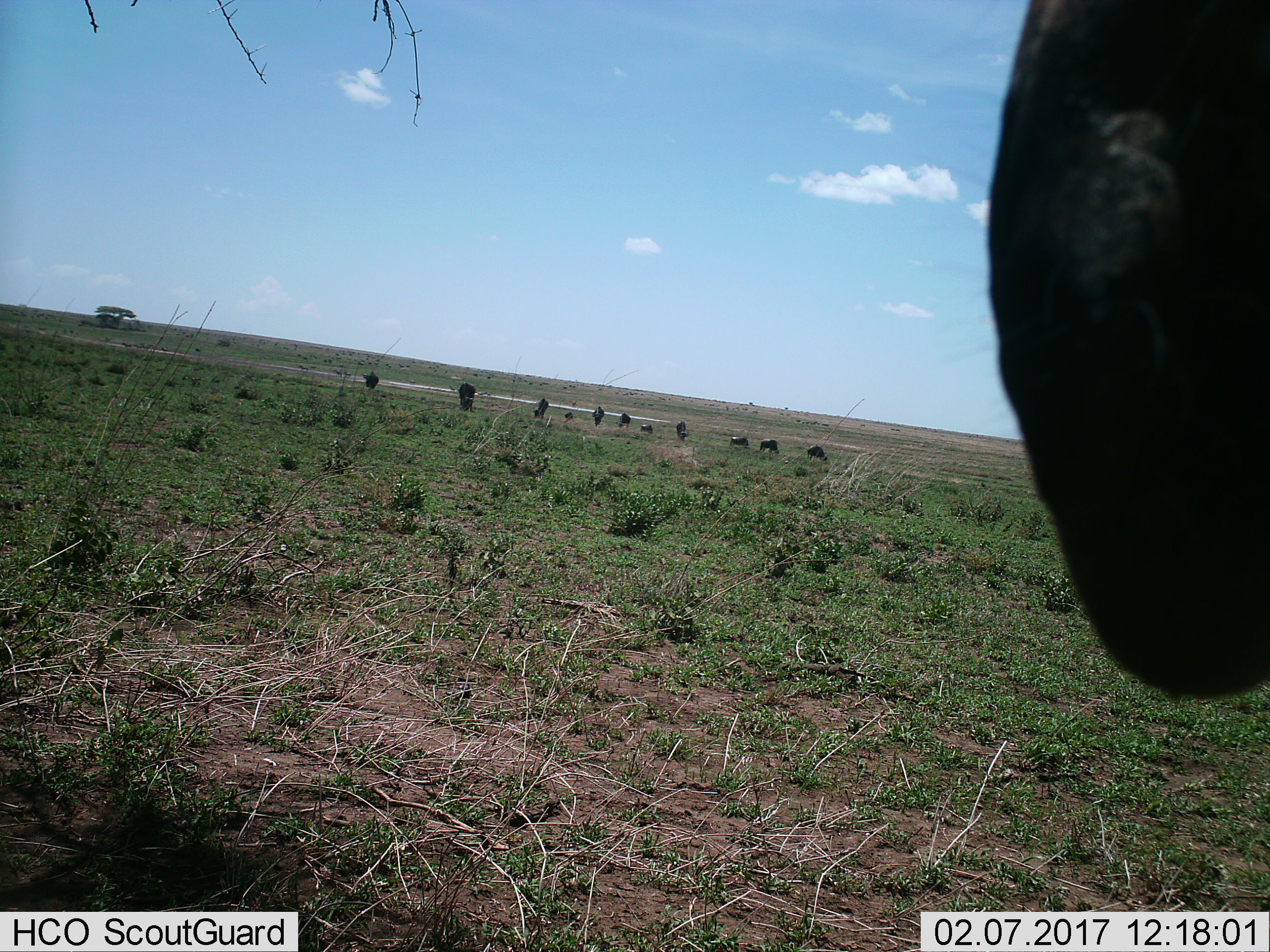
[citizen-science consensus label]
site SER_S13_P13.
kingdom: Animalia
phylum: Chordata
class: Mammalia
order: Artiodactyla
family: Bovidae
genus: Connochaetes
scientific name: Connochaetes taurinus taurinus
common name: blue wildebeest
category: wildebeestblue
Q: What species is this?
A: Wildebeestblue (blue wildebeest) (Connochaetes taurinus taurinus).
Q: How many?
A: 10.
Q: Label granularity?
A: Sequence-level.